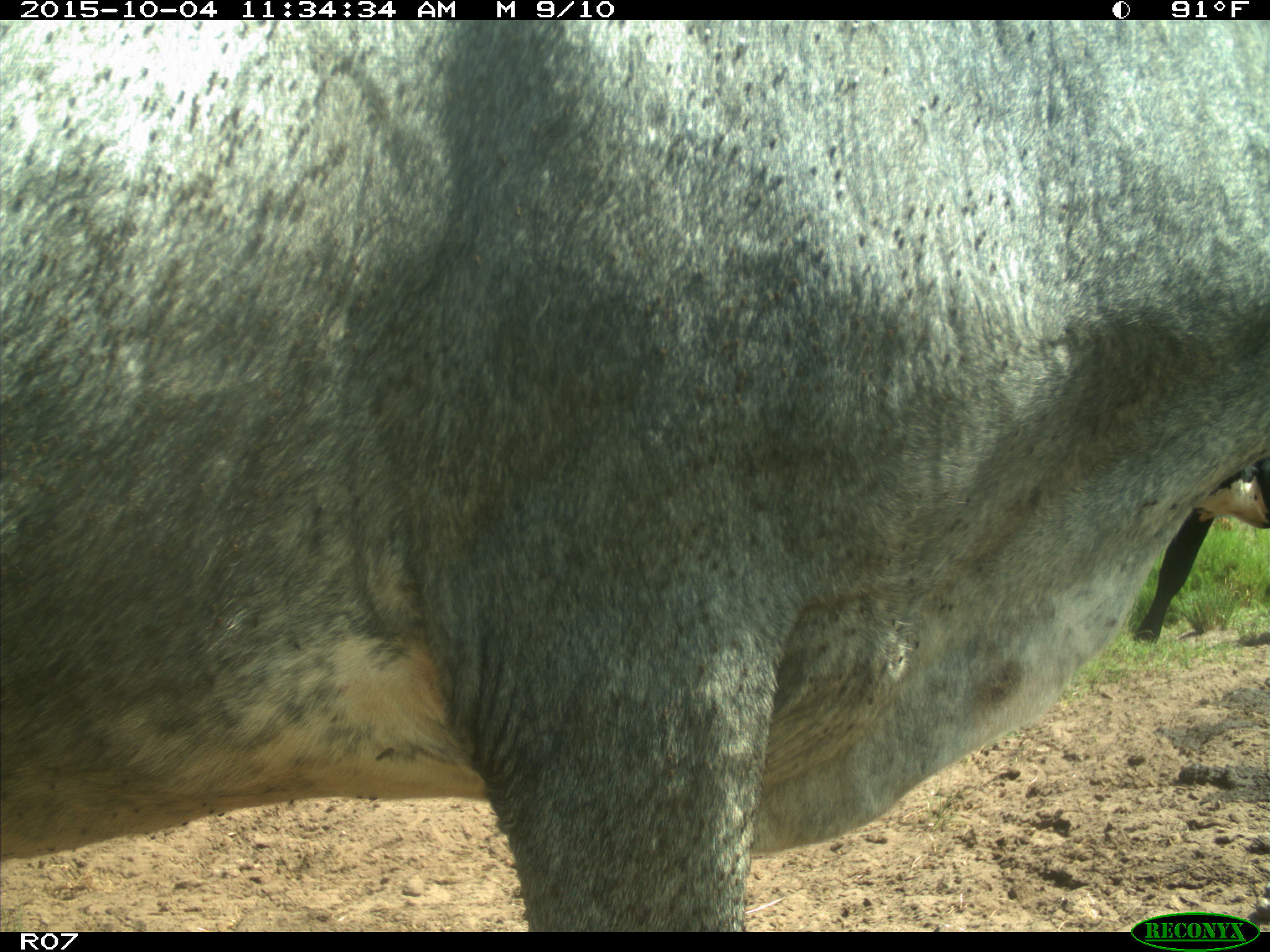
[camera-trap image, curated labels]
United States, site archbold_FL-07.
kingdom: Animalia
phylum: Chordata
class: Mammalia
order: Artiodactyla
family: Bovidae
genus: Bos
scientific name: Bos taurus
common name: domestic cow